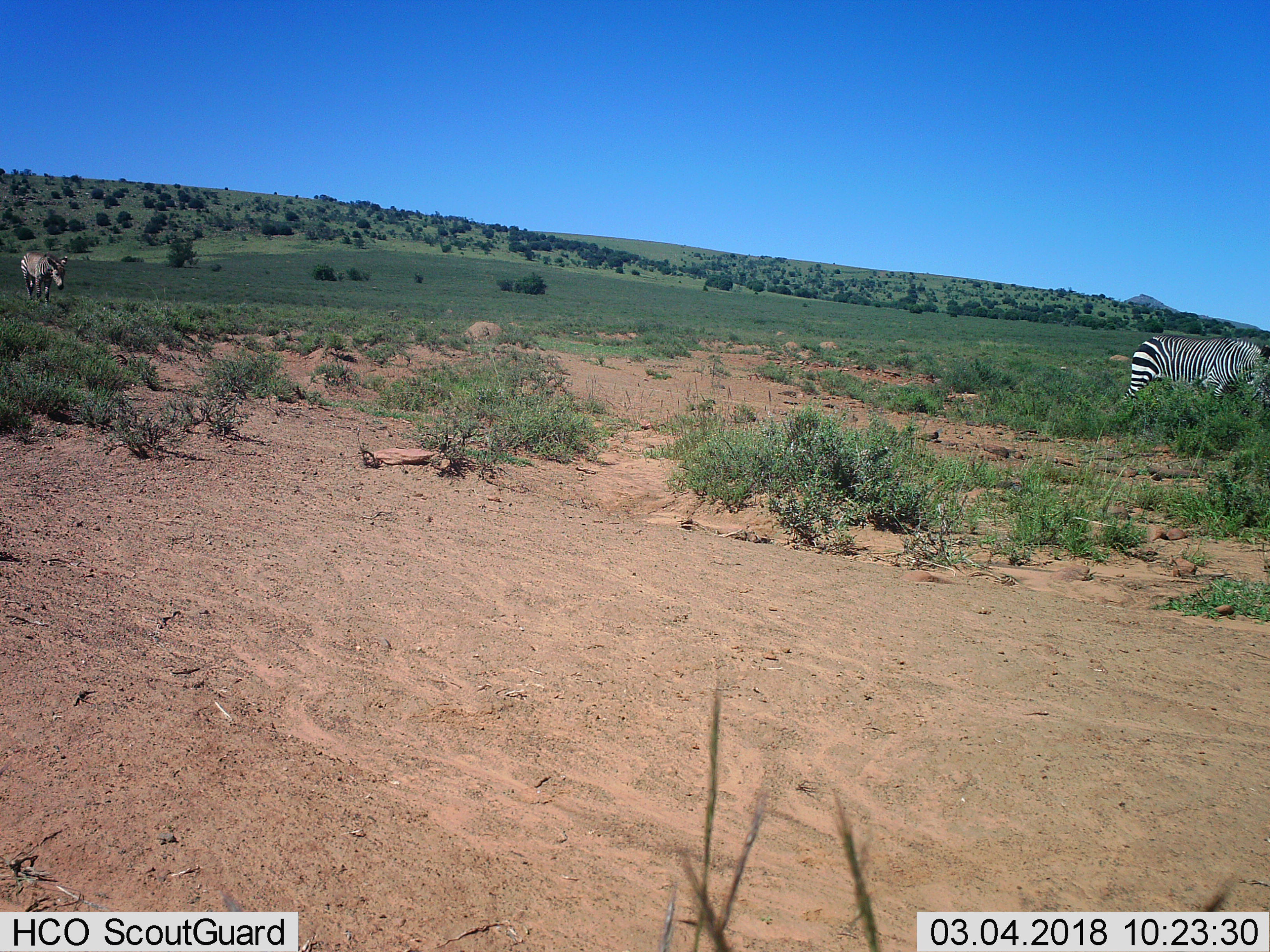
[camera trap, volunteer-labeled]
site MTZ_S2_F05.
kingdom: Animalia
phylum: Chordata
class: Mammalia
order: Perissodactyla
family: Equidae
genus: Equus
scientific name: Equus zebra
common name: mountain zebra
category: zebramountain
Zebramountain (mountain zebra) (Equus zebra), count 2. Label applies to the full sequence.